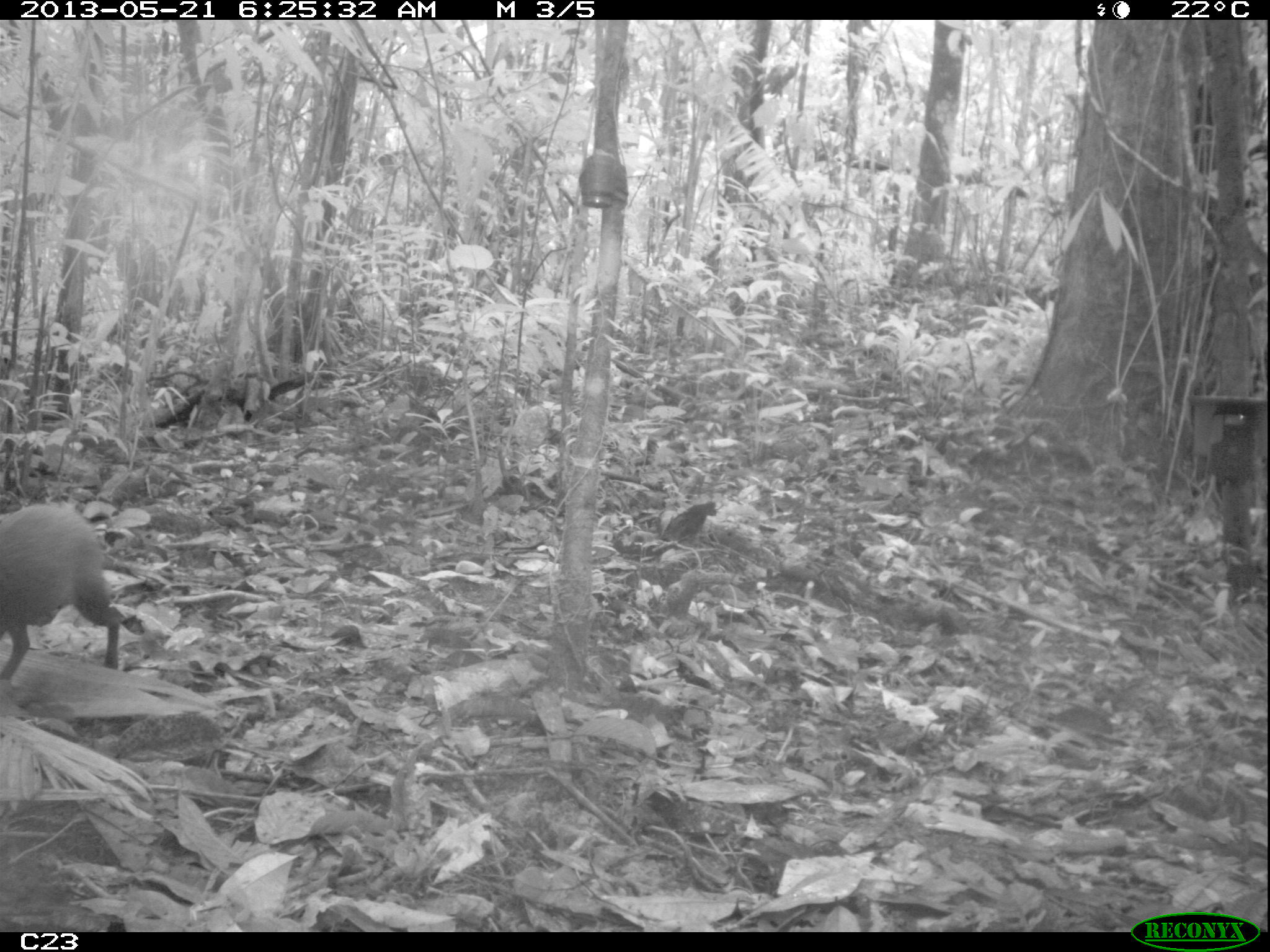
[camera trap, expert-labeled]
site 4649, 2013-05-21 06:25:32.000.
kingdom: Animalia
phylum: Chordata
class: Mammalia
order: Rodentia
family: Dasyproctidae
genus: Dasyprocta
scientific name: Dasyprocta leporina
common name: red-rumped agouti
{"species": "Dasyprocta leporina (red-rumped agouti)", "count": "1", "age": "adult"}